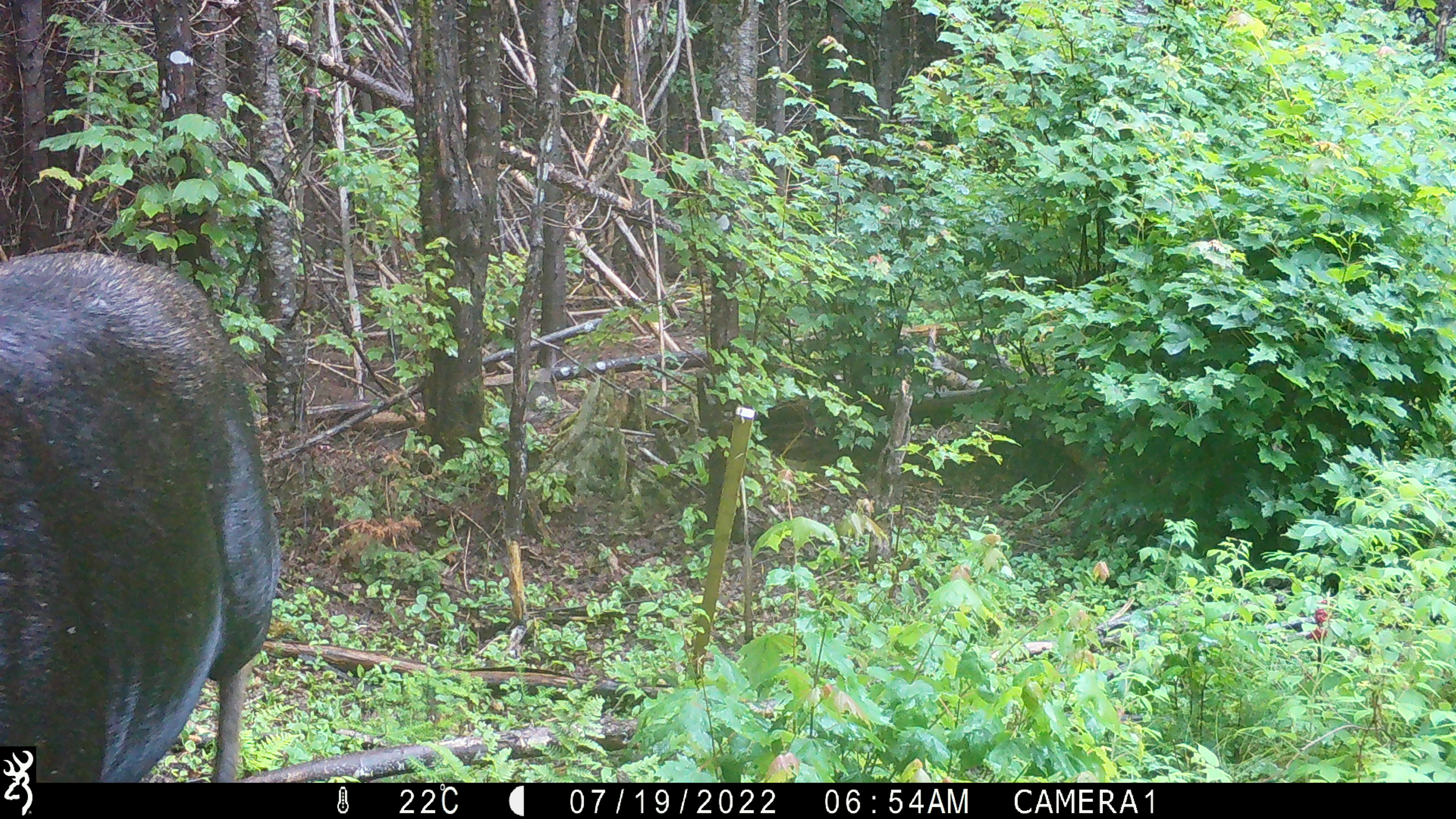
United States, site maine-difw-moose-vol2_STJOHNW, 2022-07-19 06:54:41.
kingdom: Animalia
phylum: Chordata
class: Mammalia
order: Artiodactyla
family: Cervidae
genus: Alces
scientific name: Alces alces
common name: moose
Moose (Alces alces).